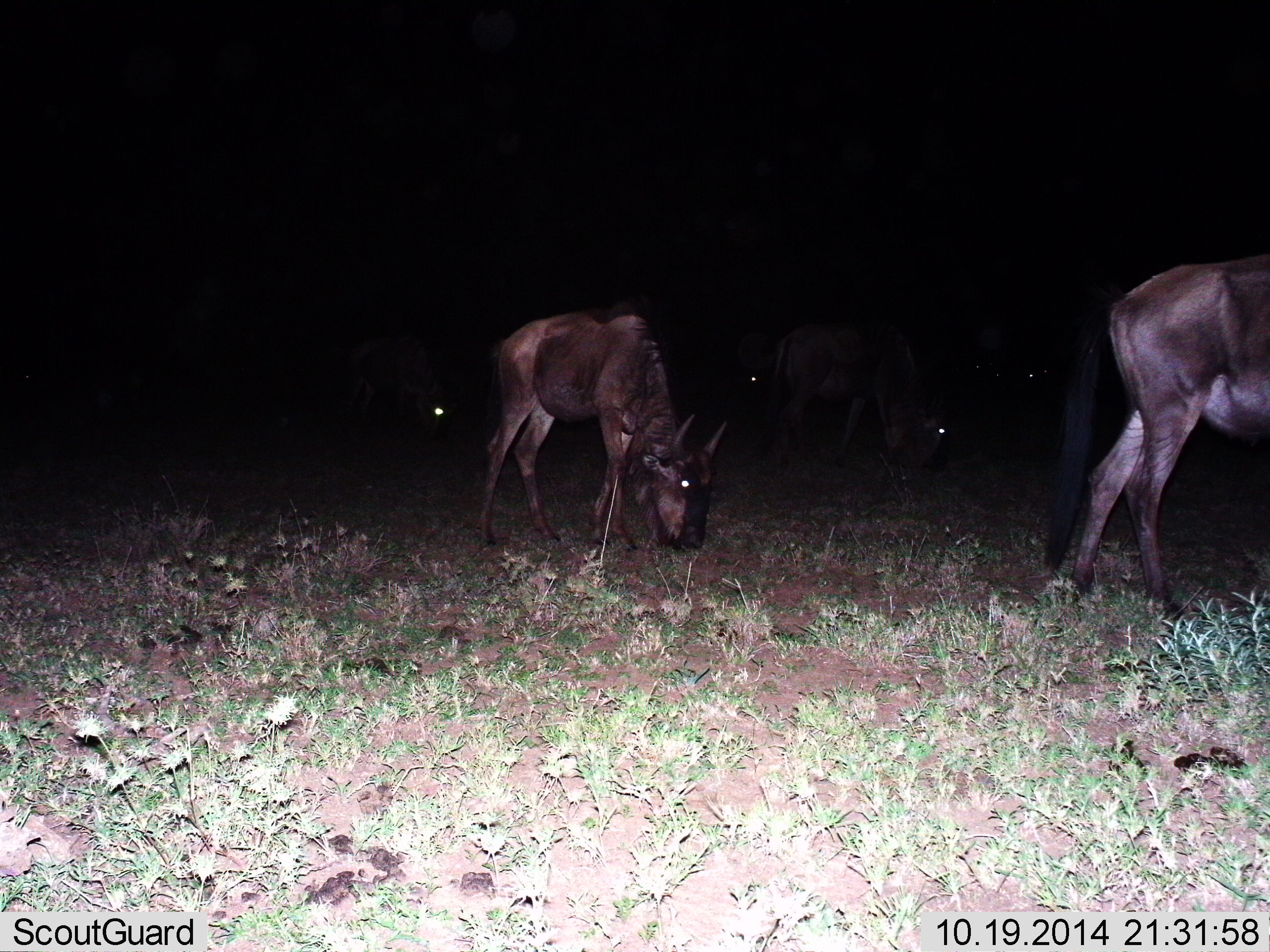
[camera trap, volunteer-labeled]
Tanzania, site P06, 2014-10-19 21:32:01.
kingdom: Animalia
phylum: Chordata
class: Mammalia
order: Artiodactyla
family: Bovidae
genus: Connochaetes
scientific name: Connochaetes taurinus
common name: blue wildebeest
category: wildebeest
Wildebeest (blue wildebeest) (Connochaetes taurinus), count 6. Behavior (volunteer vote fractions): standing 20%, resting 0%, moving 10%, interacting 0%. Young present (vote fraction): 10%. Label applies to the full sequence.